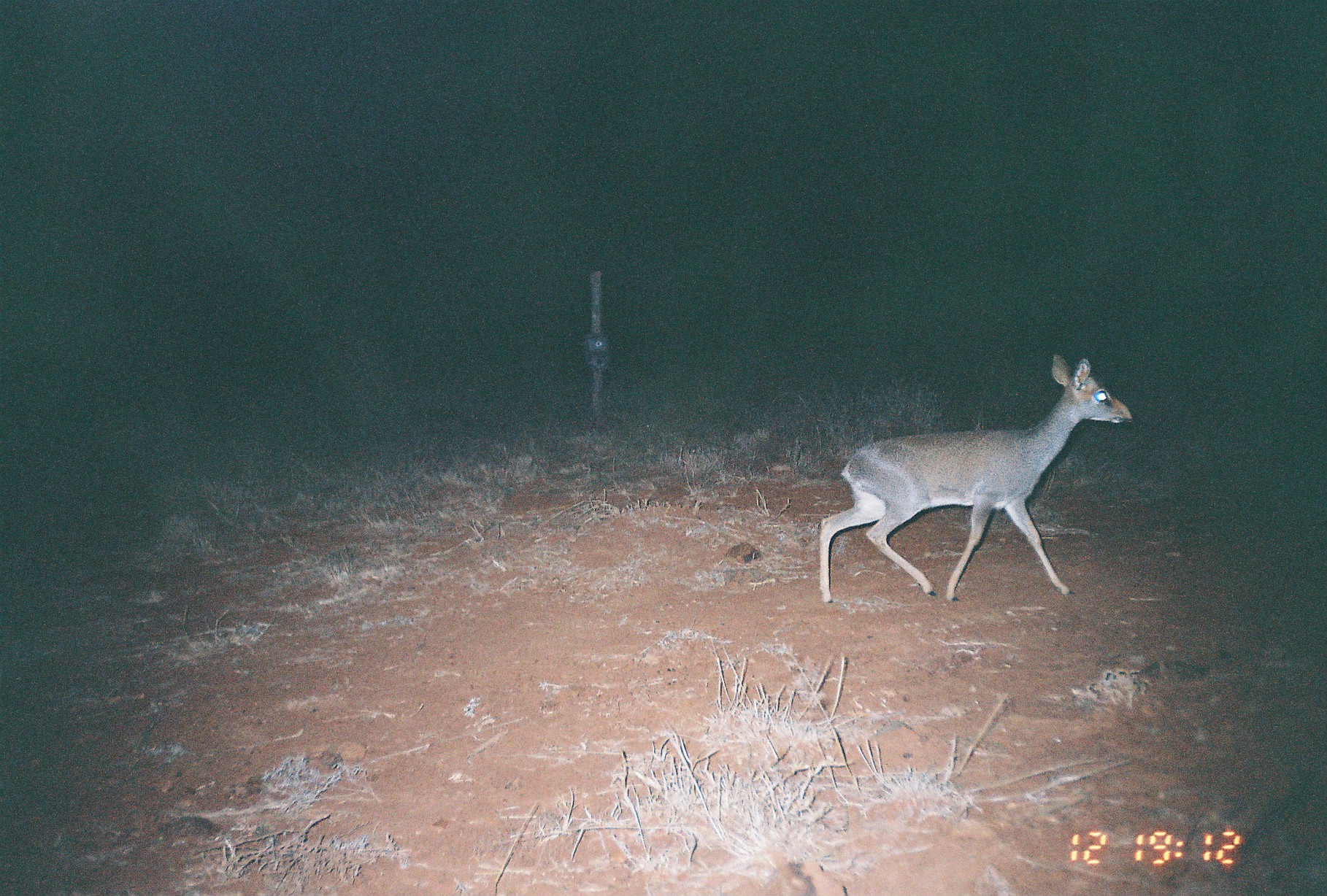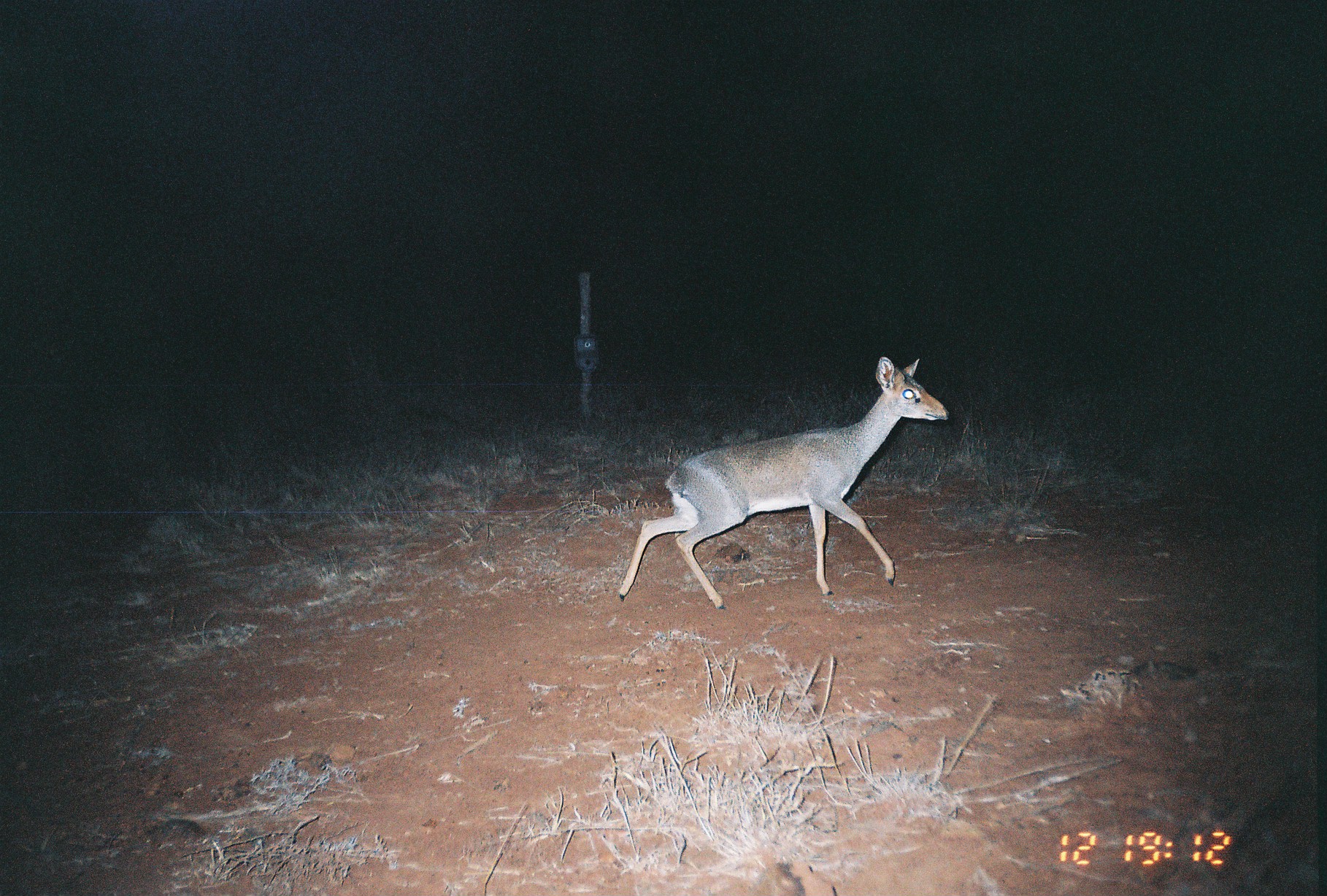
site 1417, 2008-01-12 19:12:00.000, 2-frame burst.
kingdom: Animalia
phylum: Chordata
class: Mammalia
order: Artiodactyla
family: Bovidae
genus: Madoqua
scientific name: Madoqua guentheri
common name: günther's dik-dik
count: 1